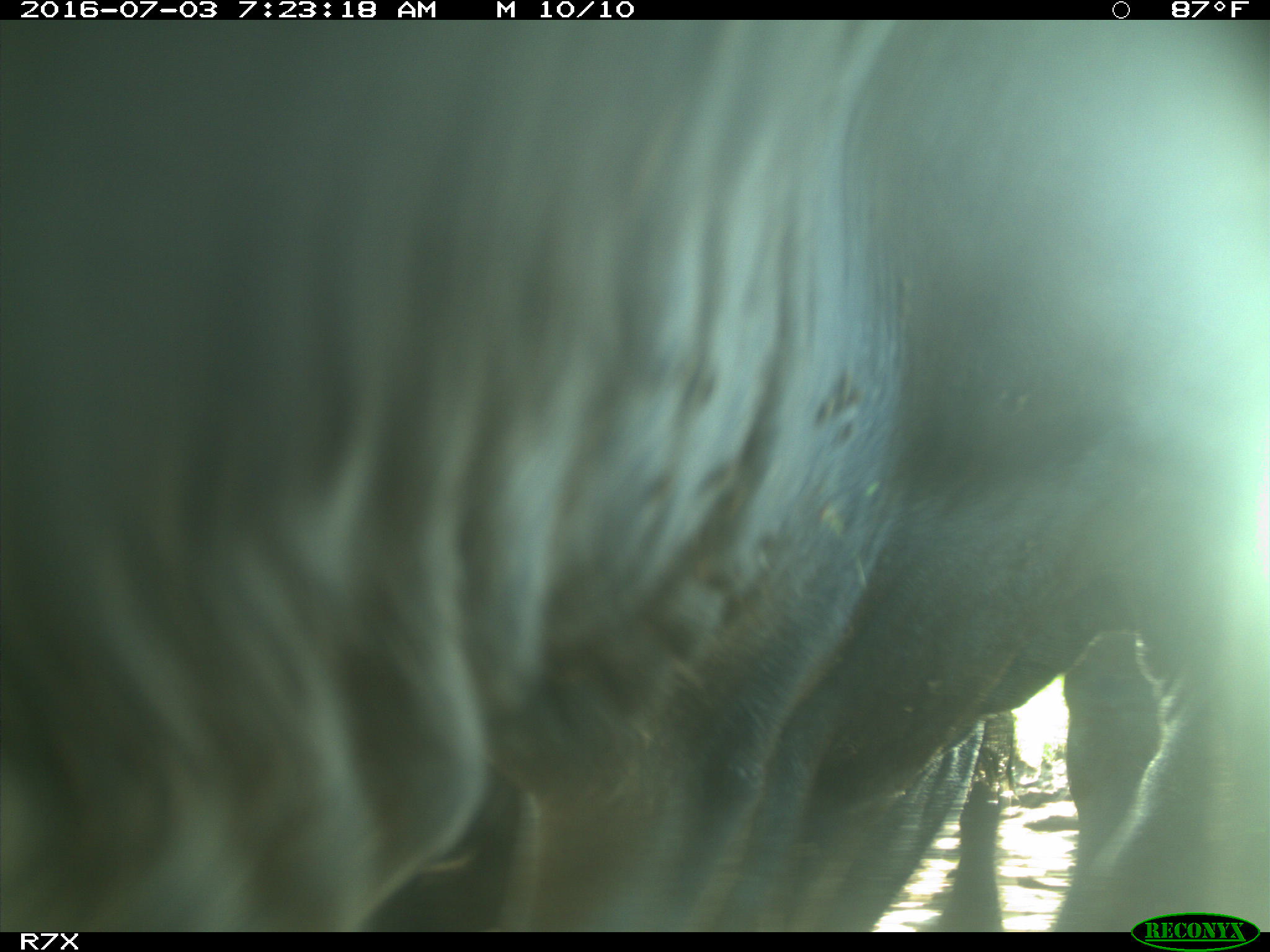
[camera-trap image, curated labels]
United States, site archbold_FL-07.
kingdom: Animalia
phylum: Chordata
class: Mammalia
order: Artiodactyla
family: Bovidae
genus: Bos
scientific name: Bos taurus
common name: domestic cow